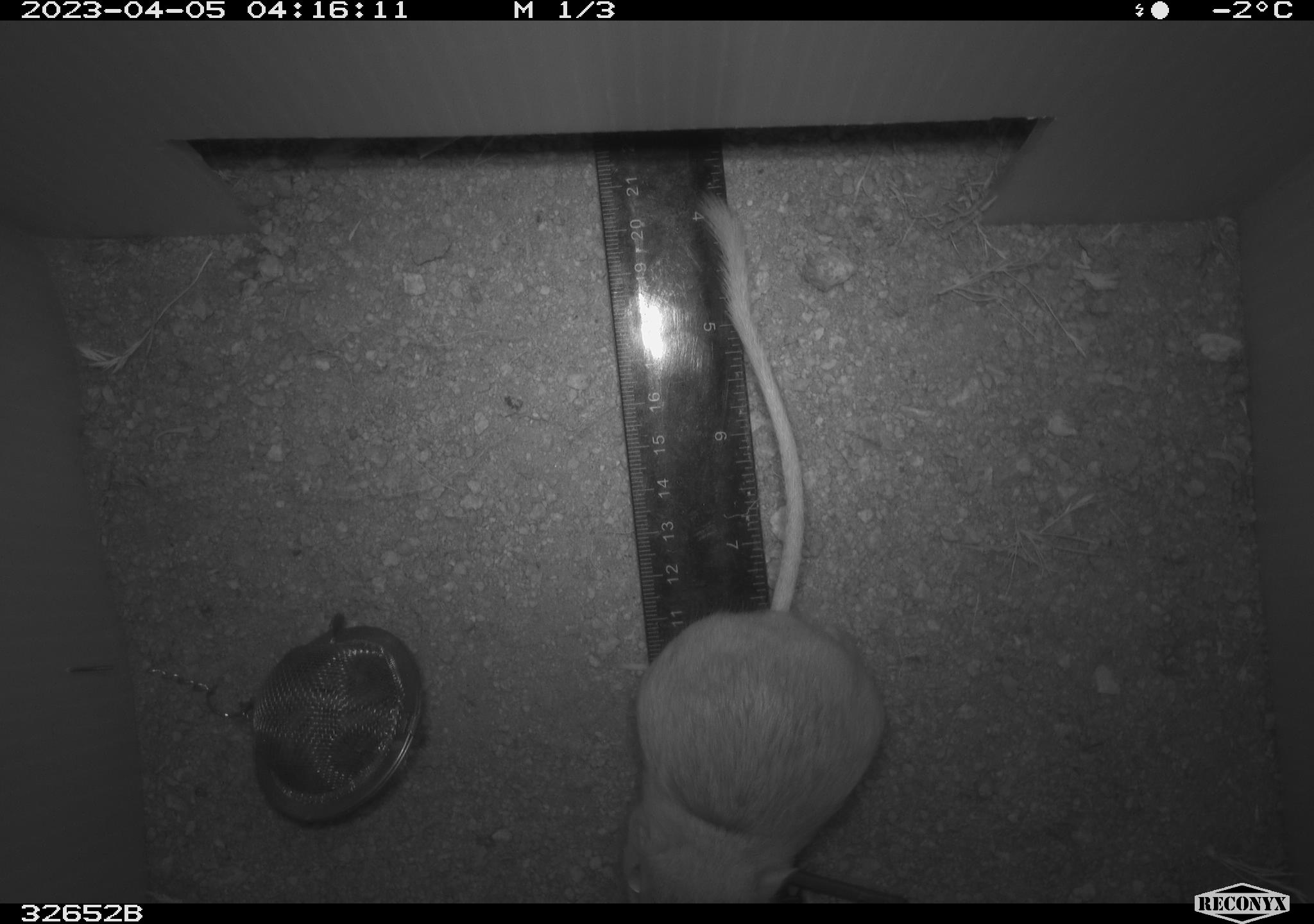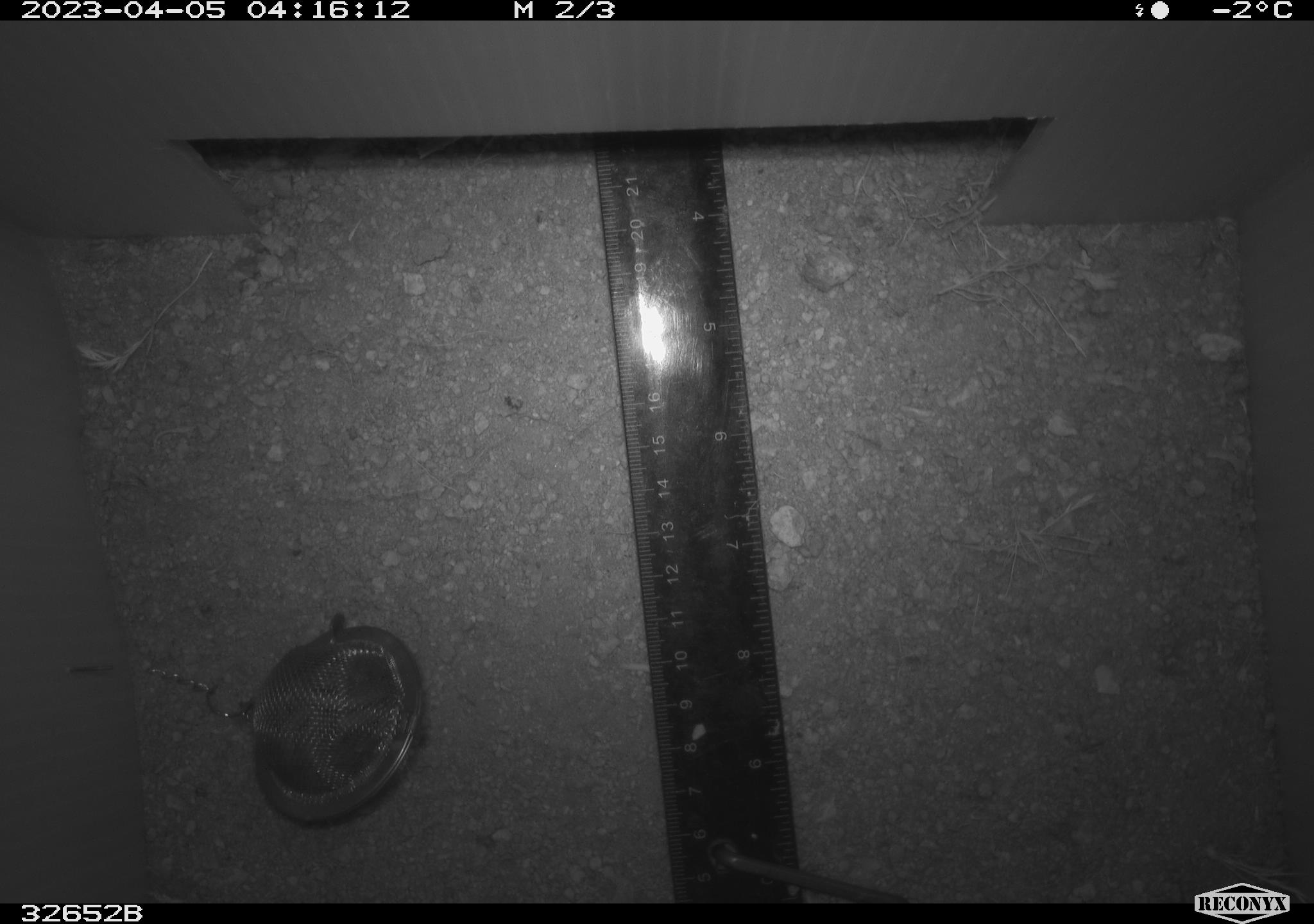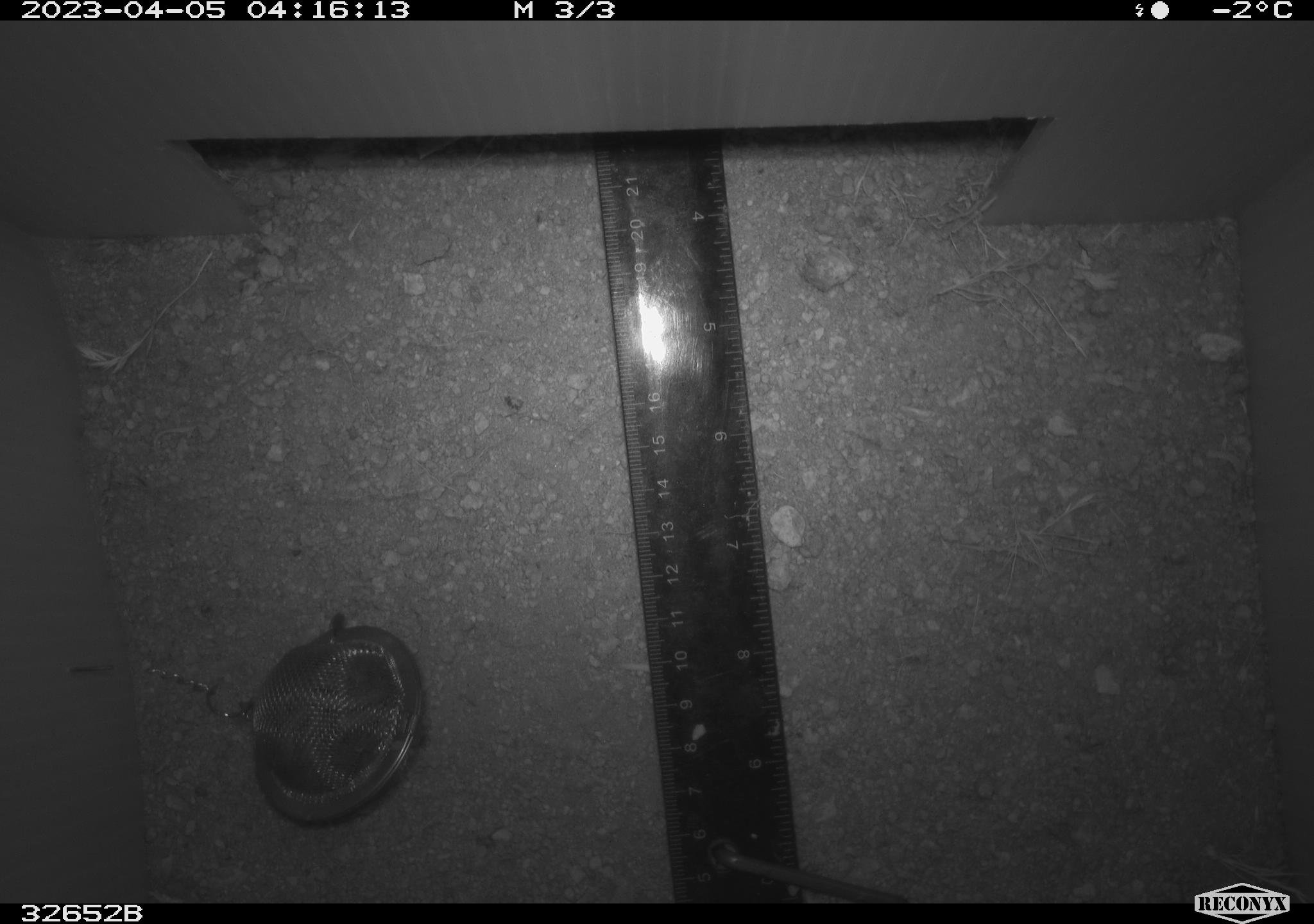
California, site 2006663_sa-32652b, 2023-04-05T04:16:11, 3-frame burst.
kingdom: Animalia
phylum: Chordata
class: Mammalia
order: Rodentia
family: Heteromyidae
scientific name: Heteromyidae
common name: kangaroo rats and pocket mice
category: heteromyidae family